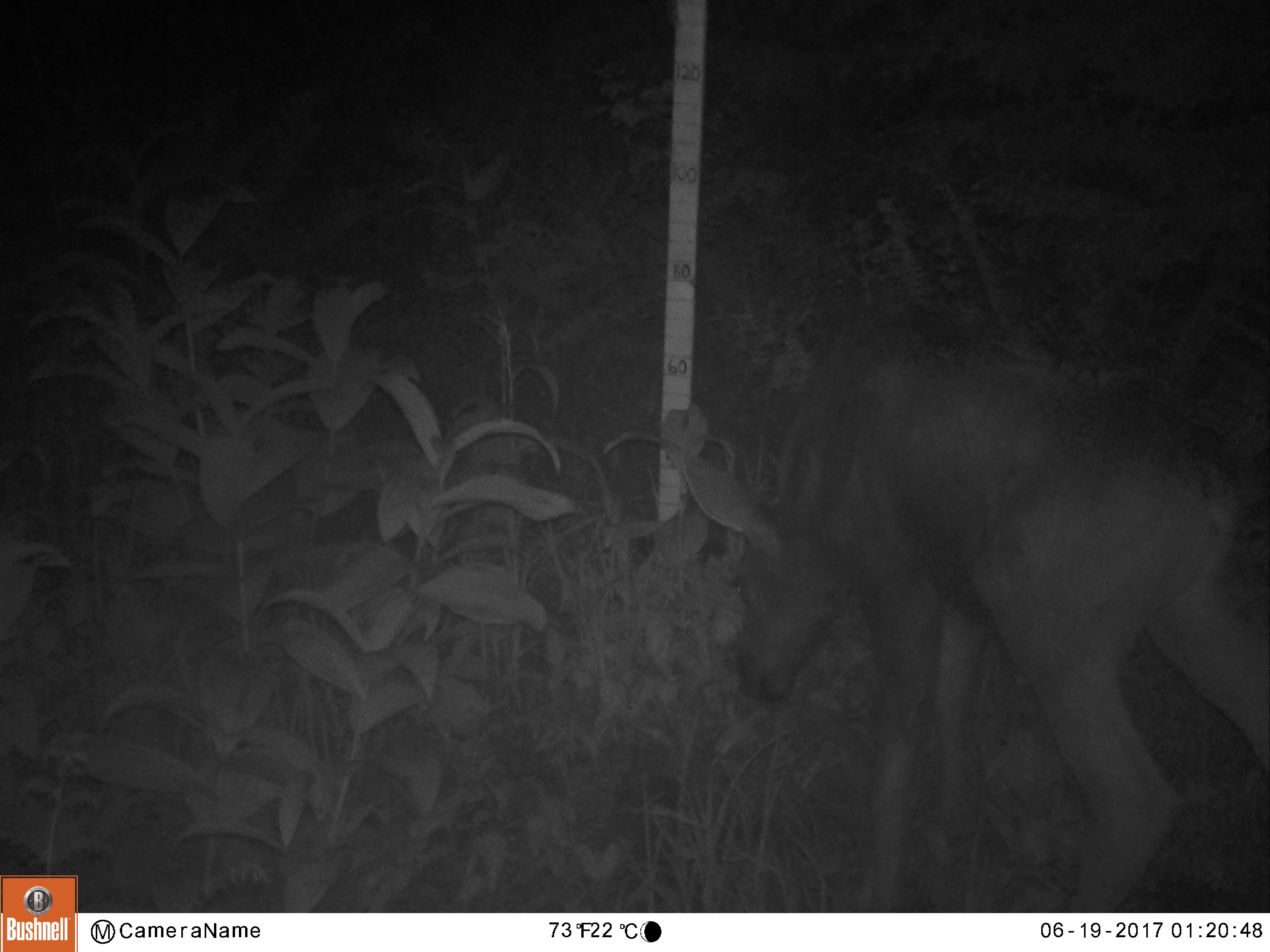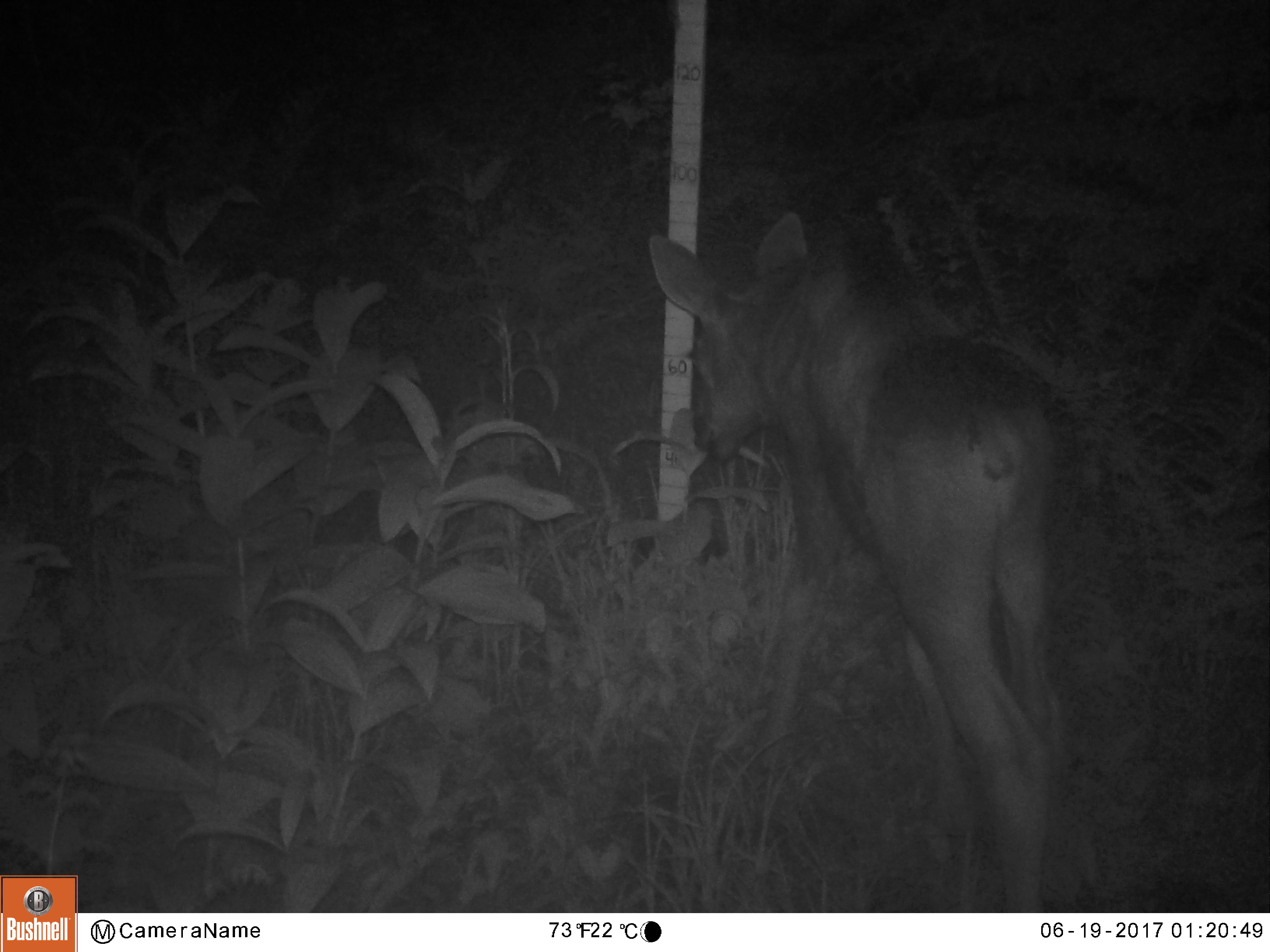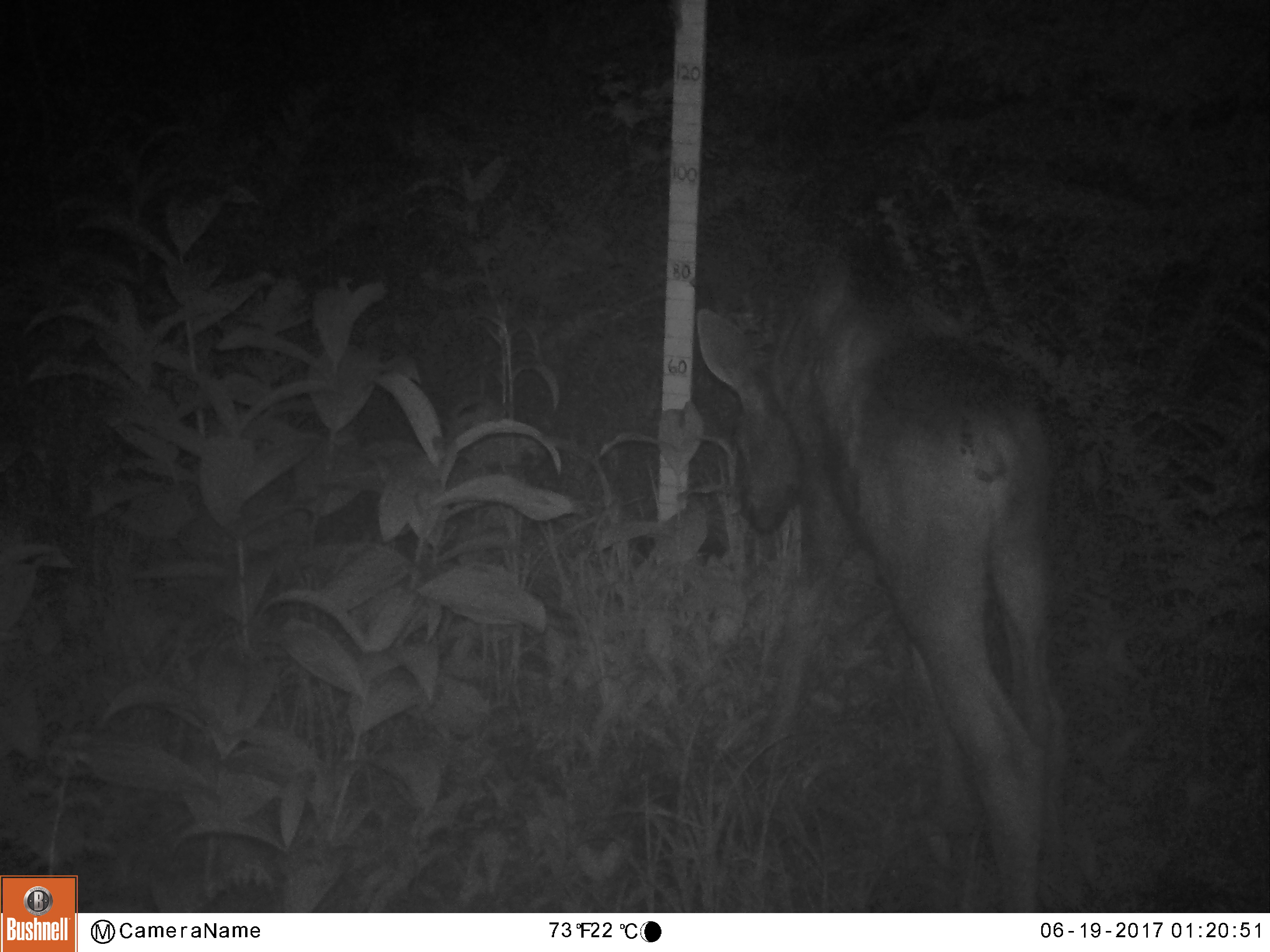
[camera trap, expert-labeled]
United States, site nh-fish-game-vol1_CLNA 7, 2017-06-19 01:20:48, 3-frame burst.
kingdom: Animalia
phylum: Chordata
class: Mammalia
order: Artiodactyla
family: Cervidae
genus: Alces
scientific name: Alces alces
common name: moose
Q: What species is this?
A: Moose (Alces alces).